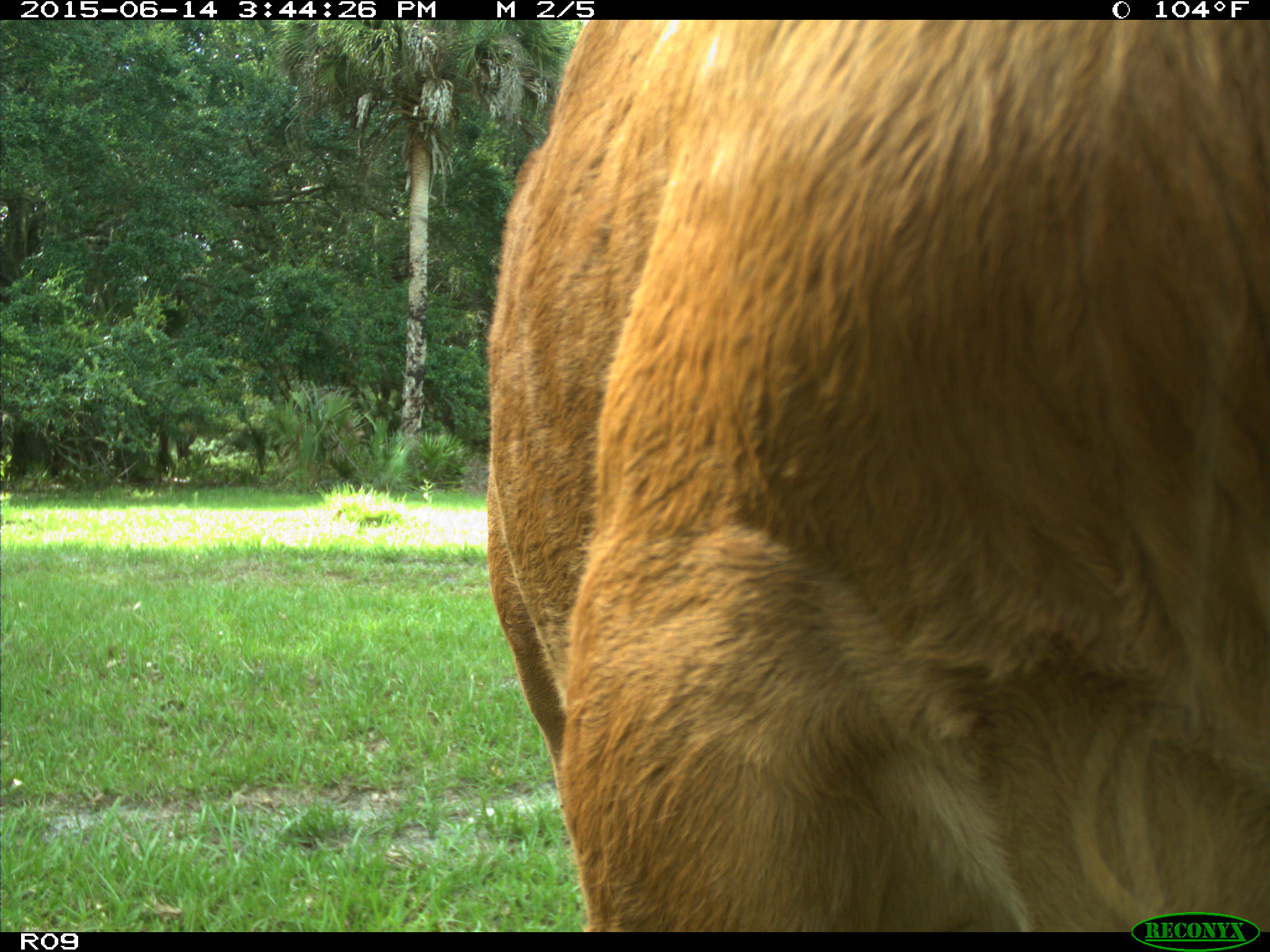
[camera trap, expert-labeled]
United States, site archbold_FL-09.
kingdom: Animalia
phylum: Chordata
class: Mammalia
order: Artiodactyla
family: Bovidae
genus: Bos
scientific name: Bos taurus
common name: domestic cow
Bos taurus (domestic cow).